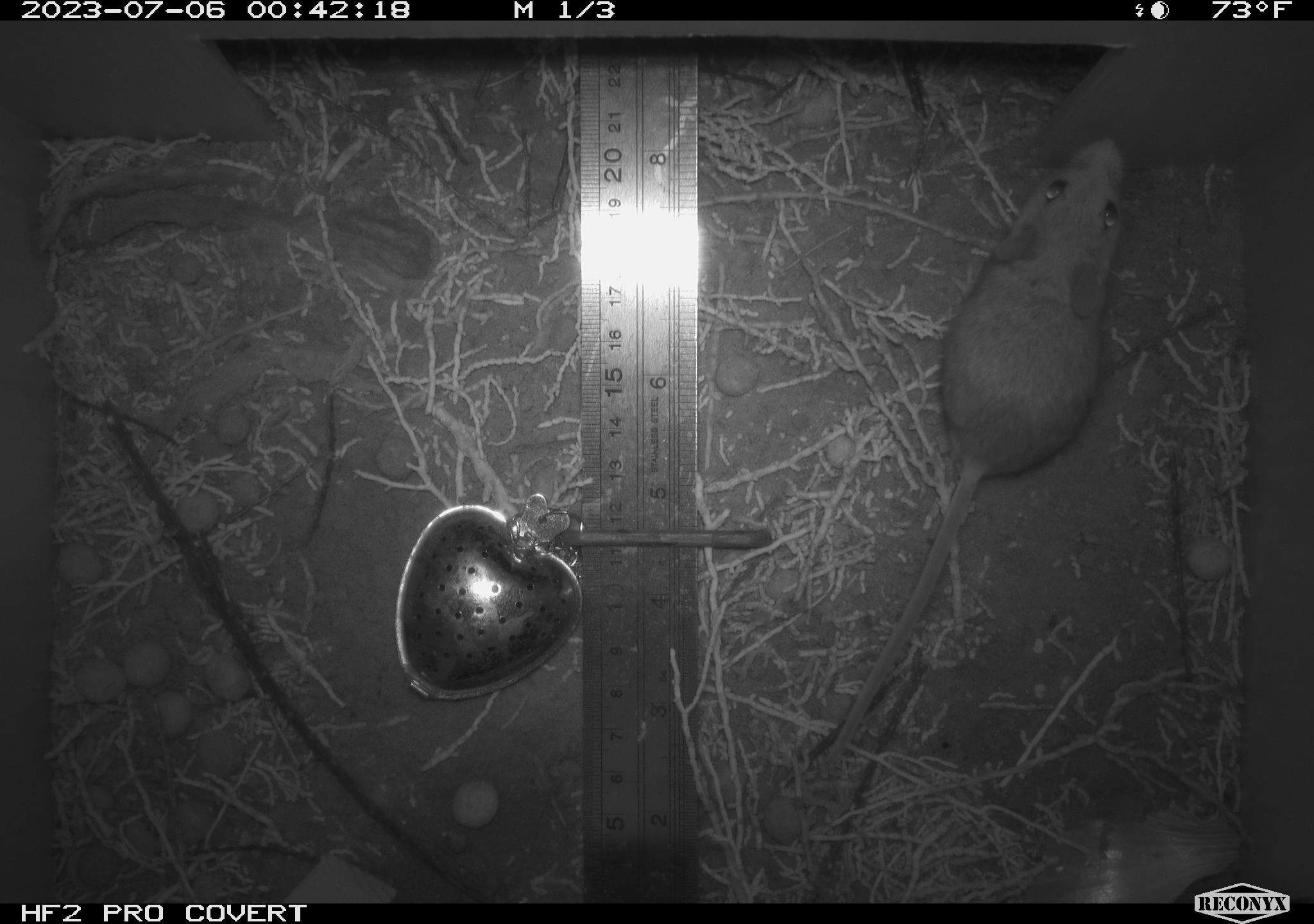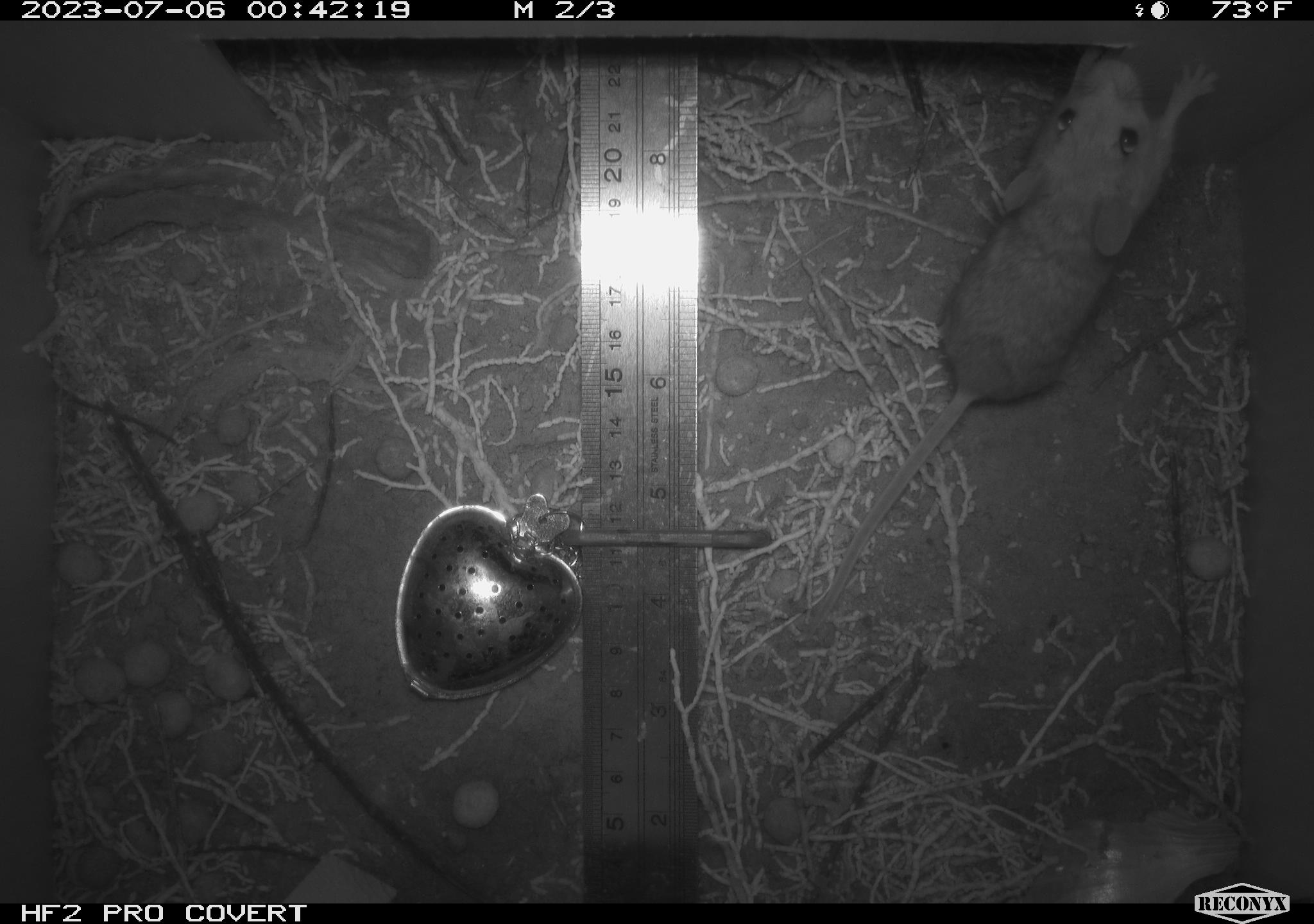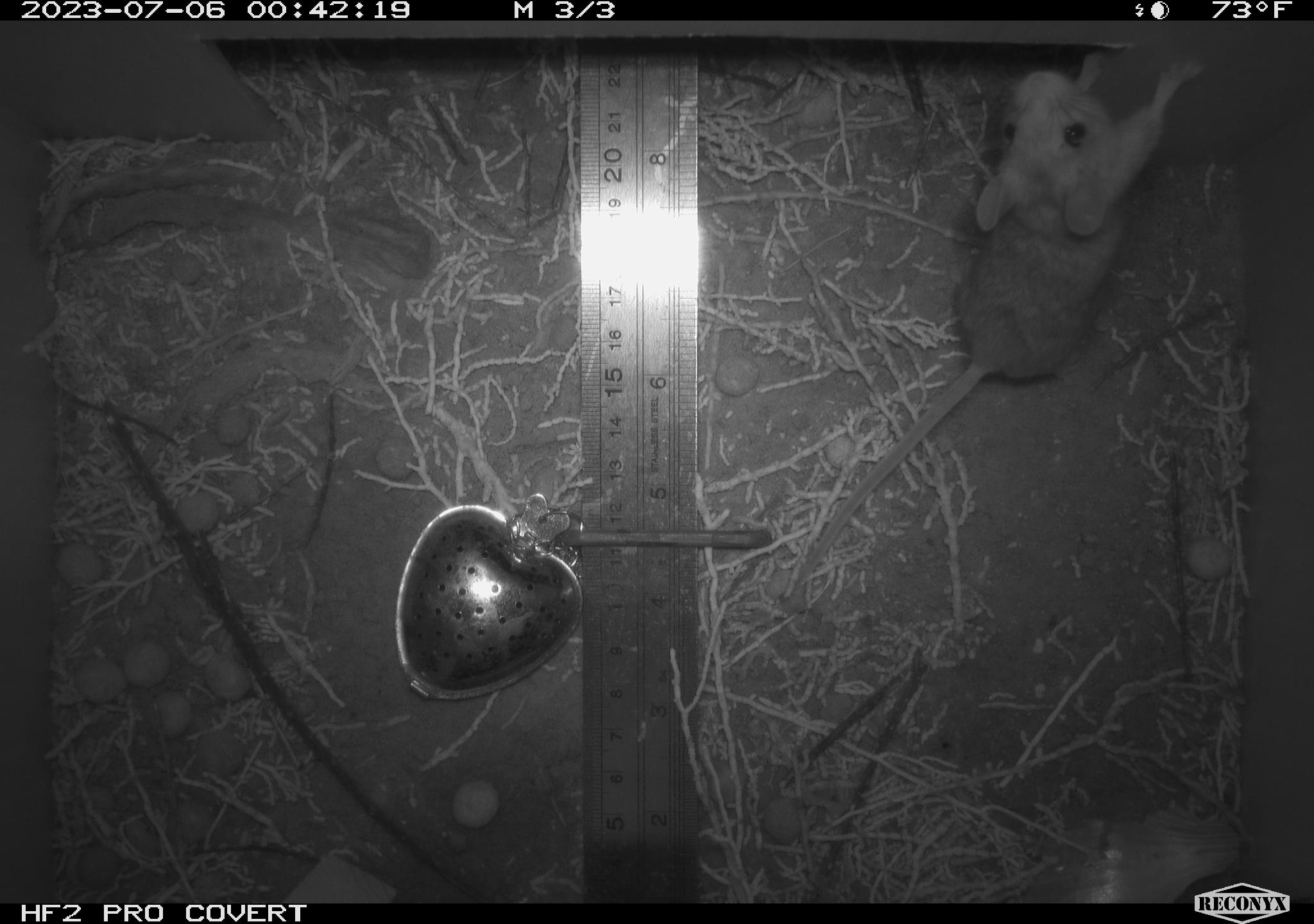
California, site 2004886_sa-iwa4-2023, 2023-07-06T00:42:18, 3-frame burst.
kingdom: Animalia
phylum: Chordata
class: Mammalia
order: Rodentia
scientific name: Rodentia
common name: mouse species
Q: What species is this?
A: Mouse species (Rodentia).